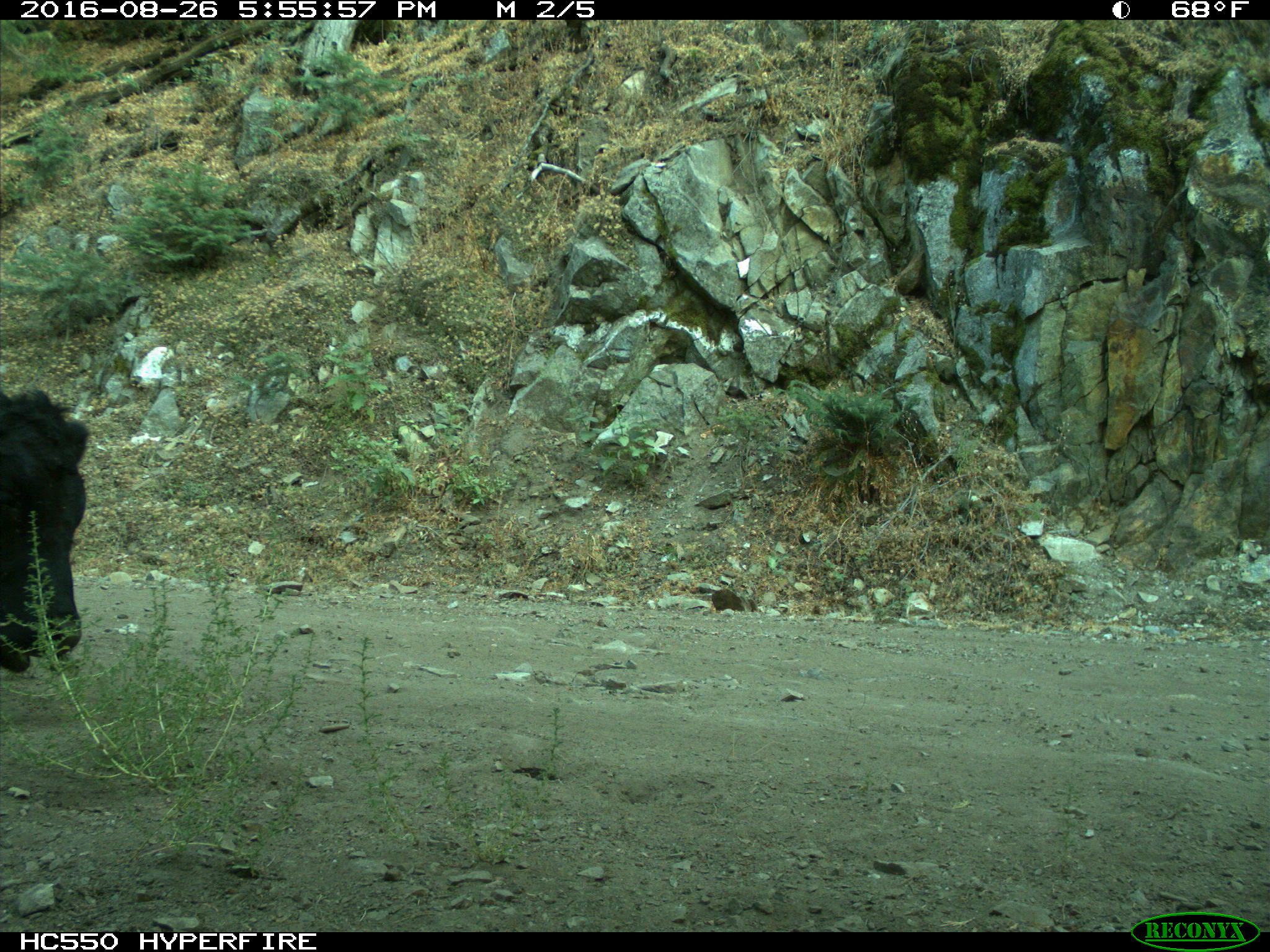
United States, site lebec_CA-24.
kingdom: Animalia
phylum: Chordata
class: Mammalia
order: Artiodactyla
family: Bovidae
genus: Bos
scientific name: Bos taurus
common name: domestic cow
Bos taurus (domestic cow).